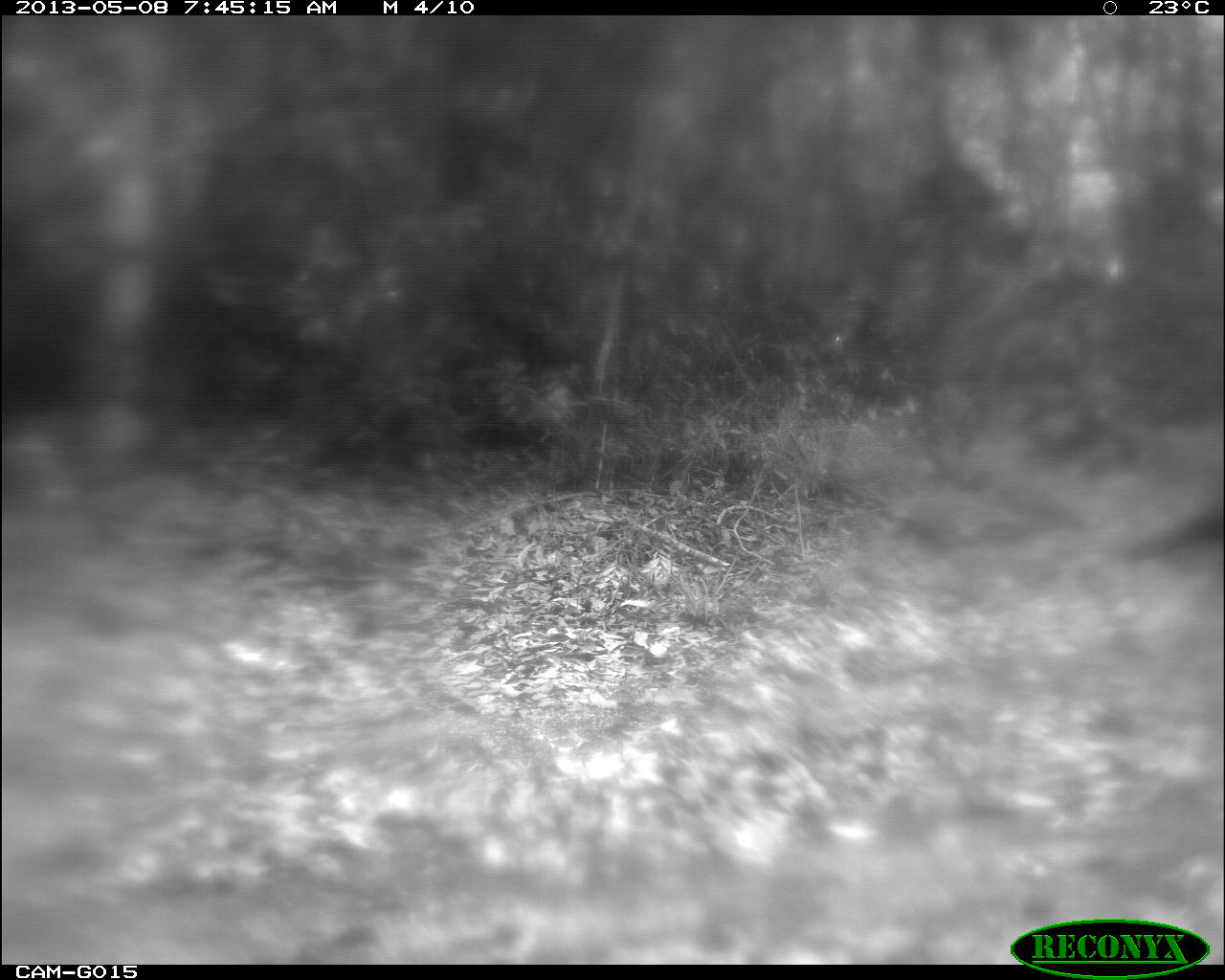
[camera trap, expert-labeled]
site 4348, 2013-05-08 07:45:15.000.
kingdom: Animalia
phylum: Chordata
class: Aves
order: Galliformes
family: Cracidae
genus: Crax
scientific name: Crax rubra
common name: great curassow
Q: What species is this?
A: Crax rubra (great curassow).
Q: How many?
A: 1.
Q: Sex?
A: Male.